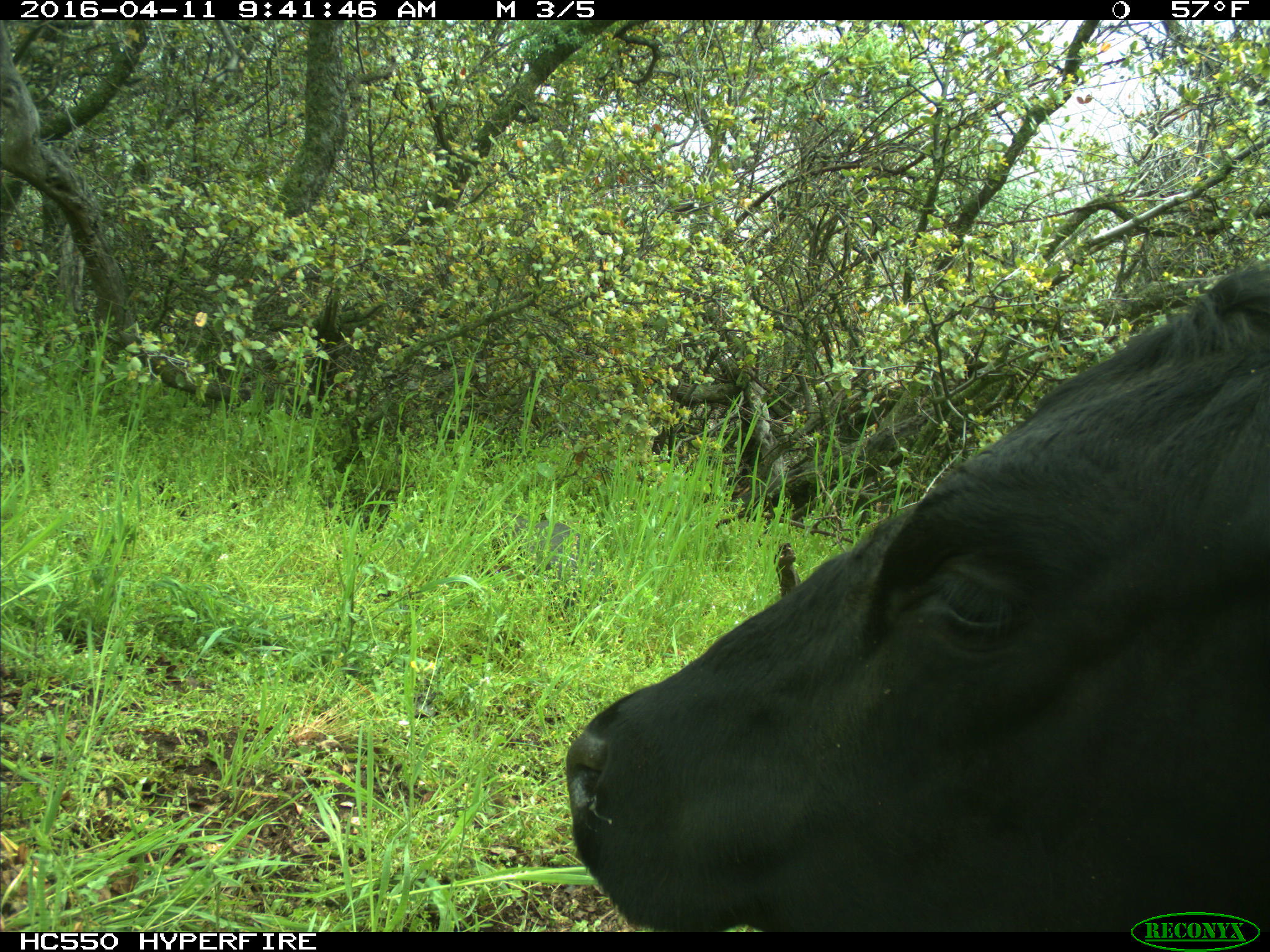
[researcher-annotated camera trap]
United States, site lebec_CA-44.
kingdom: Animalia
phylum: Chordata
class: Mammalia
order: Artiodactyla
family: Bovidae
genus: Bos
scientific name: Bos taurus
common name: domestic cow